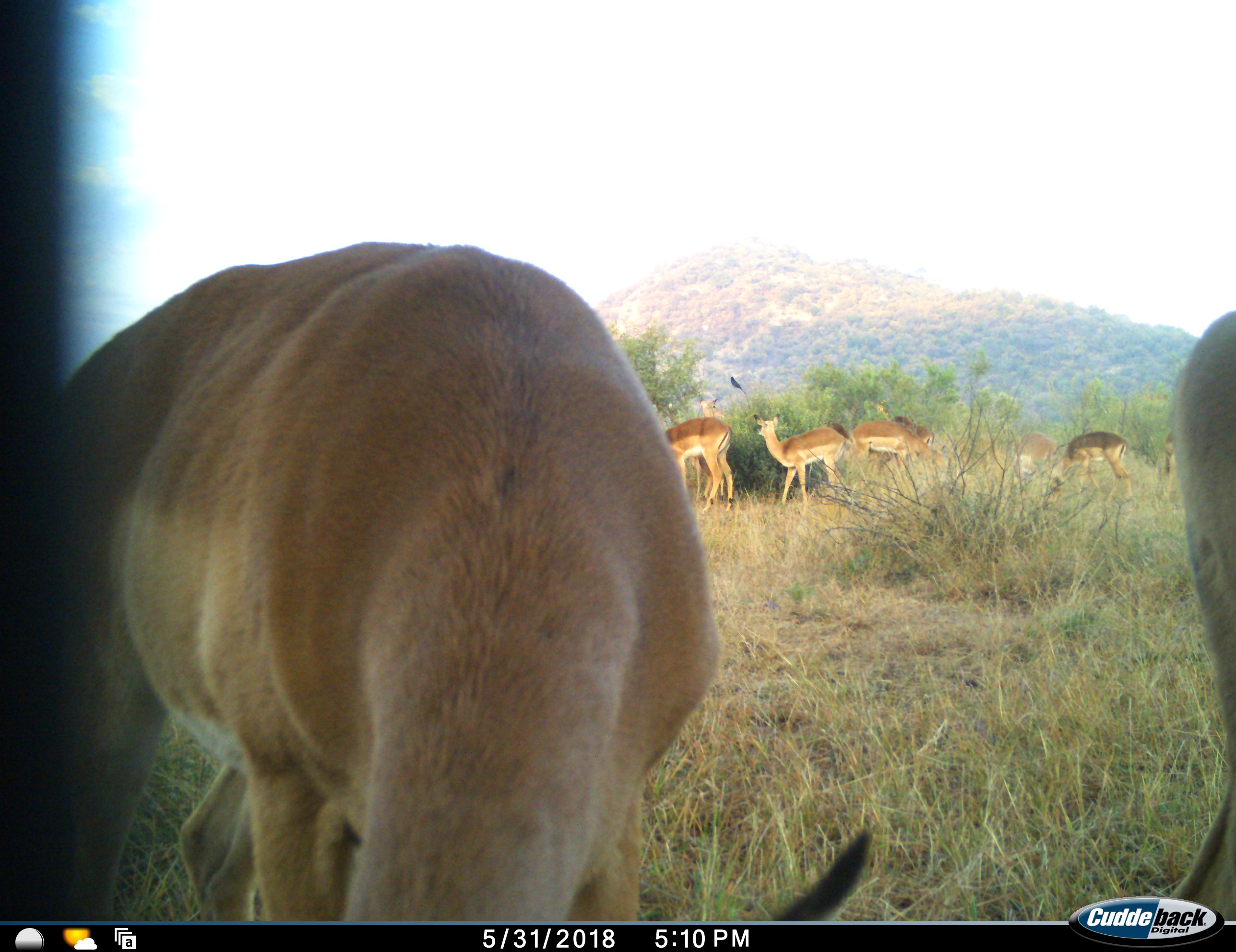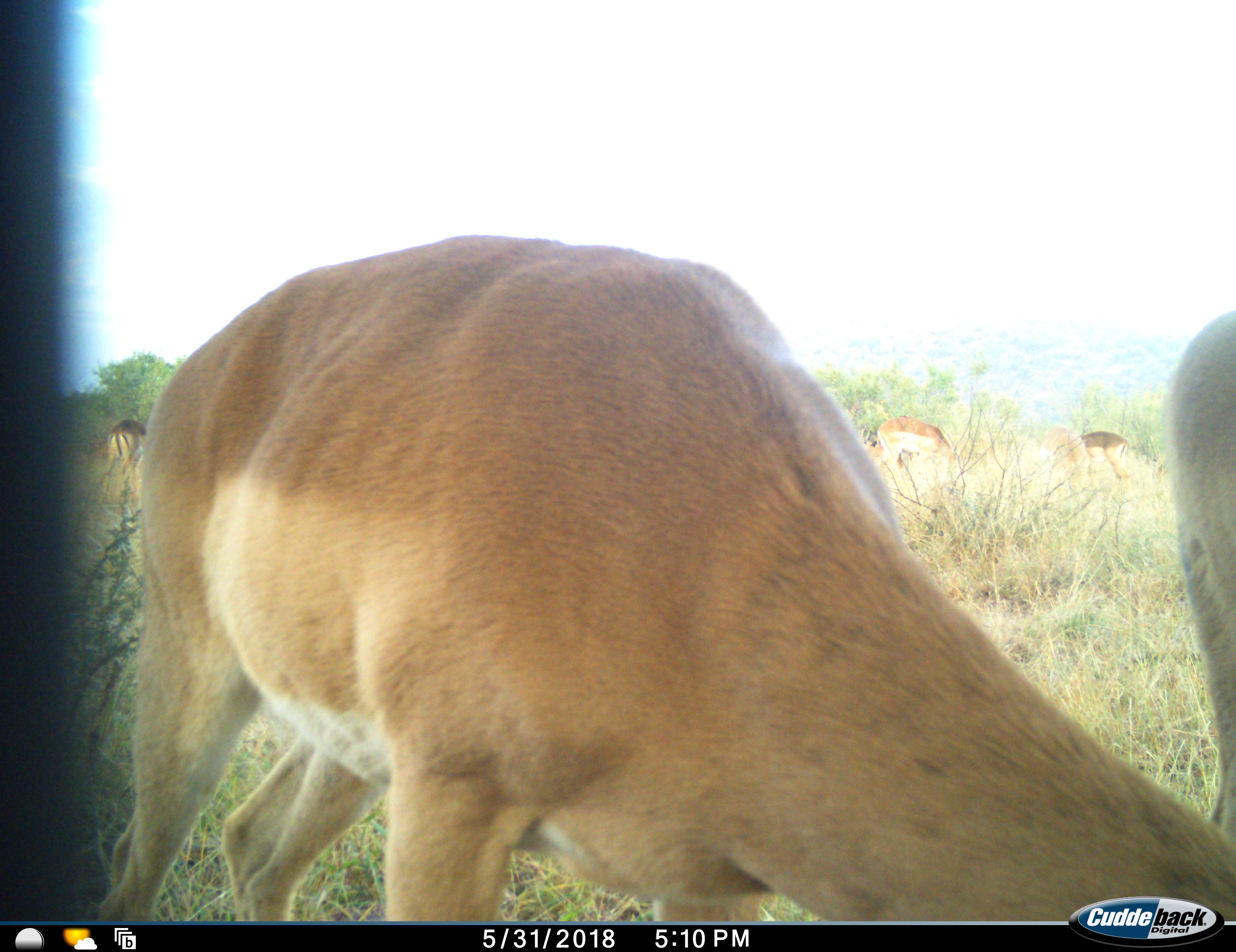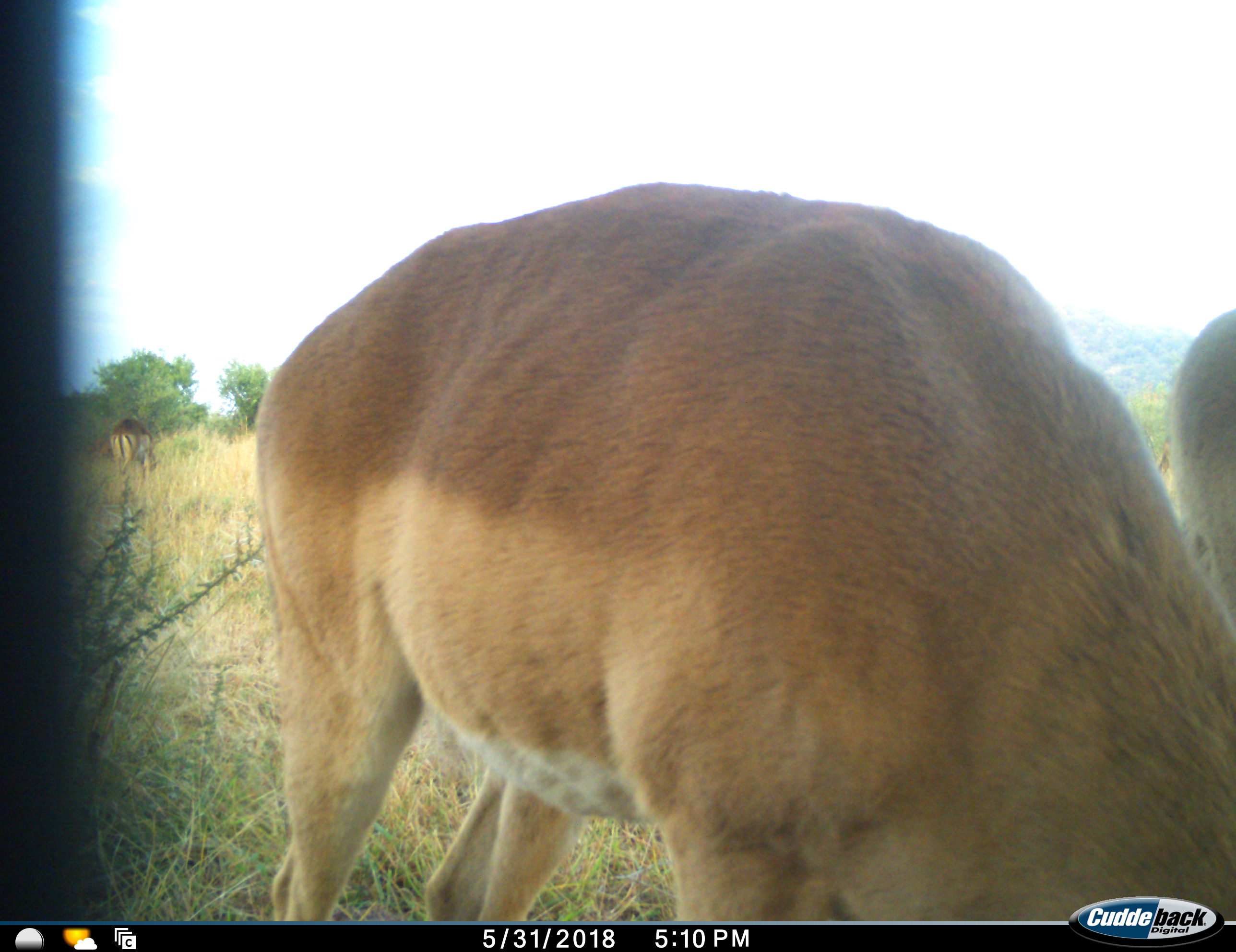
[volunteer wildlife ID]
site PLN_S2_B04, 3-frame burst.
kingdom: Animalia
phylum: Chordata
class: Mammalia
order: Artiodactyla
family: Bovidae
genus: Aepyceros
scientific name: Aepyceros melampus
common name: impala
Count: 11-50.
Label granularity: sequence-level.